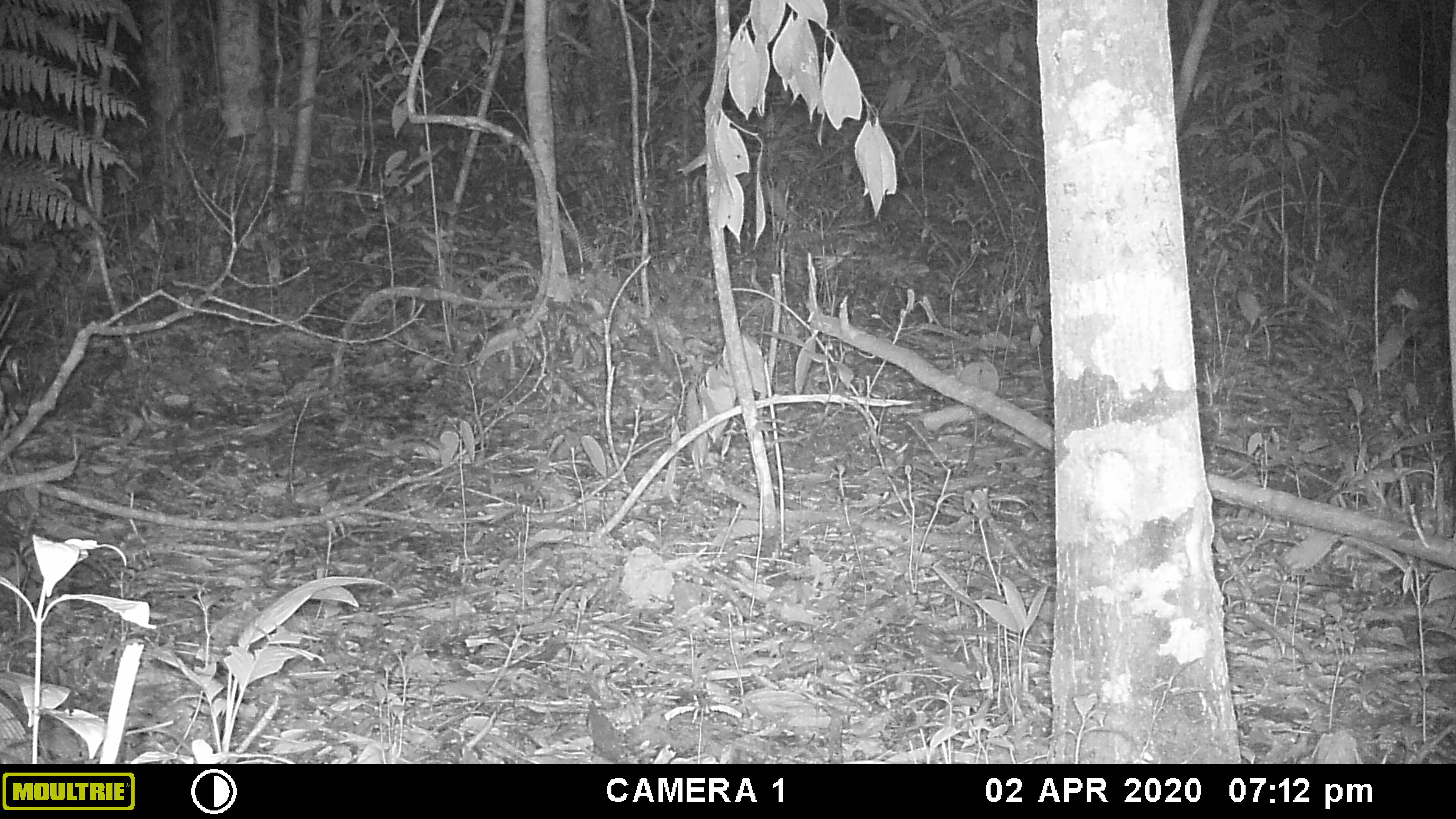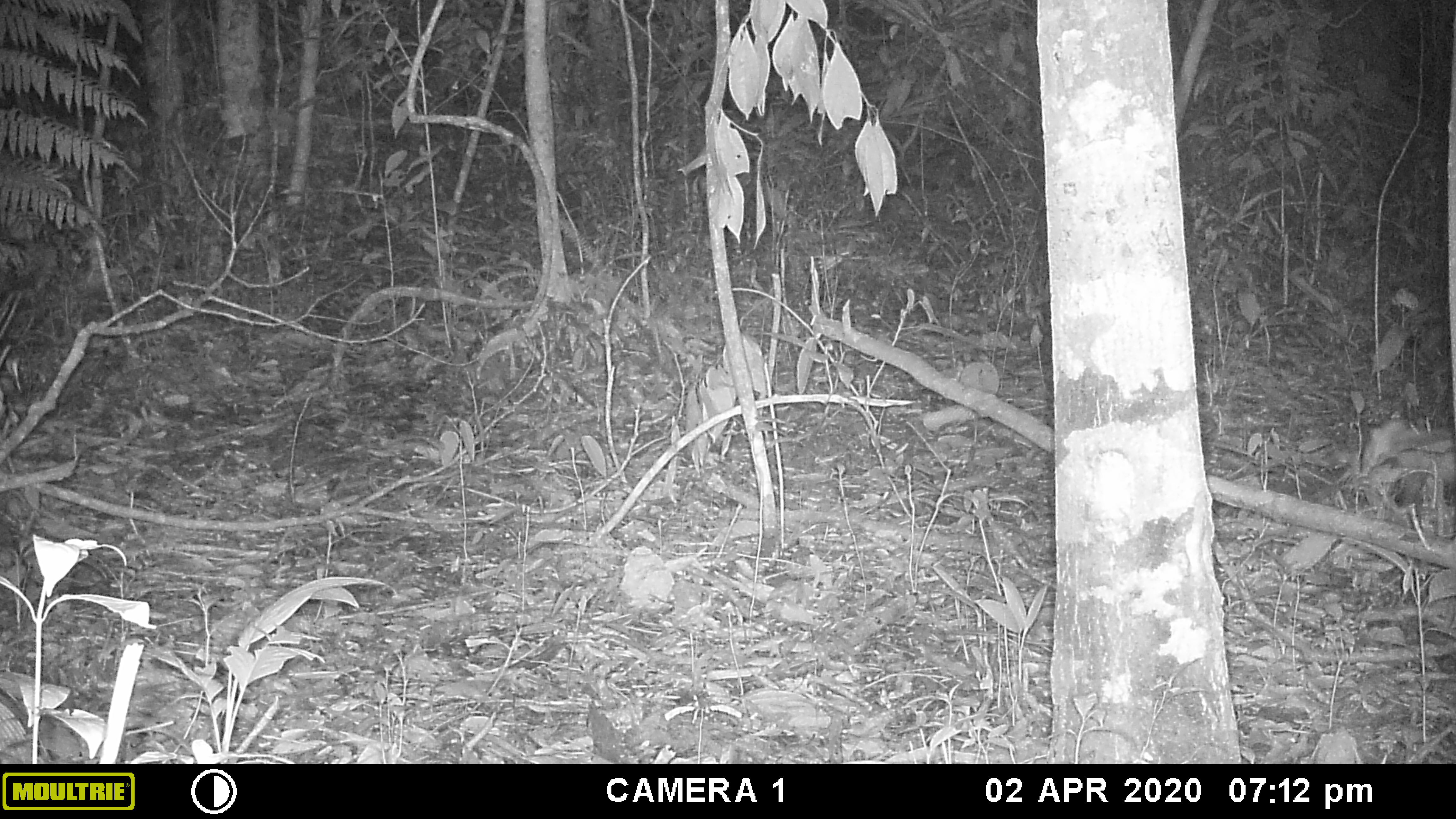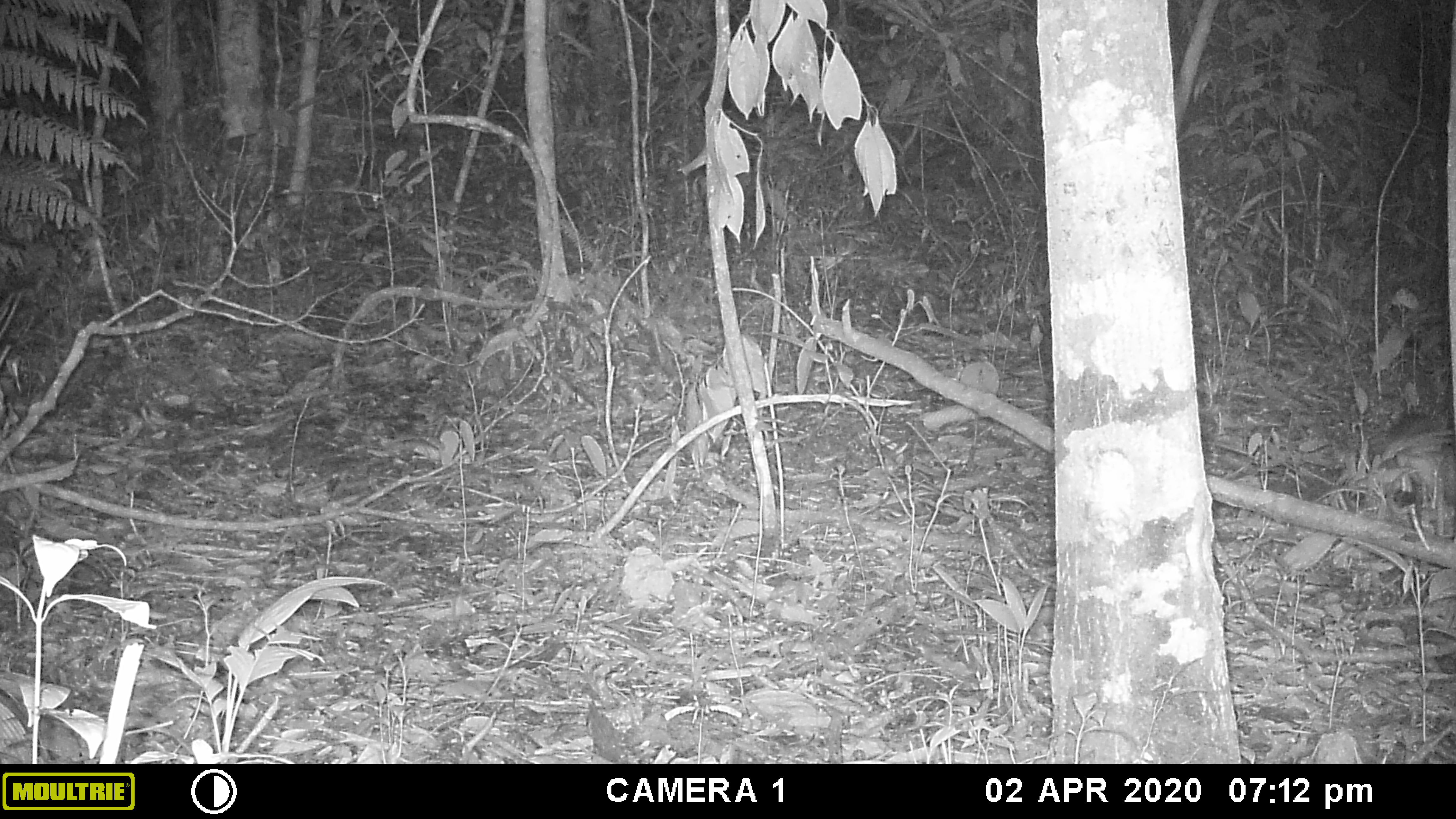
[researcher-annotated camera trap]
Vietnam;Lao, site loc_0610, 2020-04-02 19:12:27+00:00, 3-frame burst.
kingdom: Animalia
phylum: Chordata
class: Mammalia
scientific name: Mammalia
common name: mammal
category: unidentified small mammal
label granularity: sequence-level